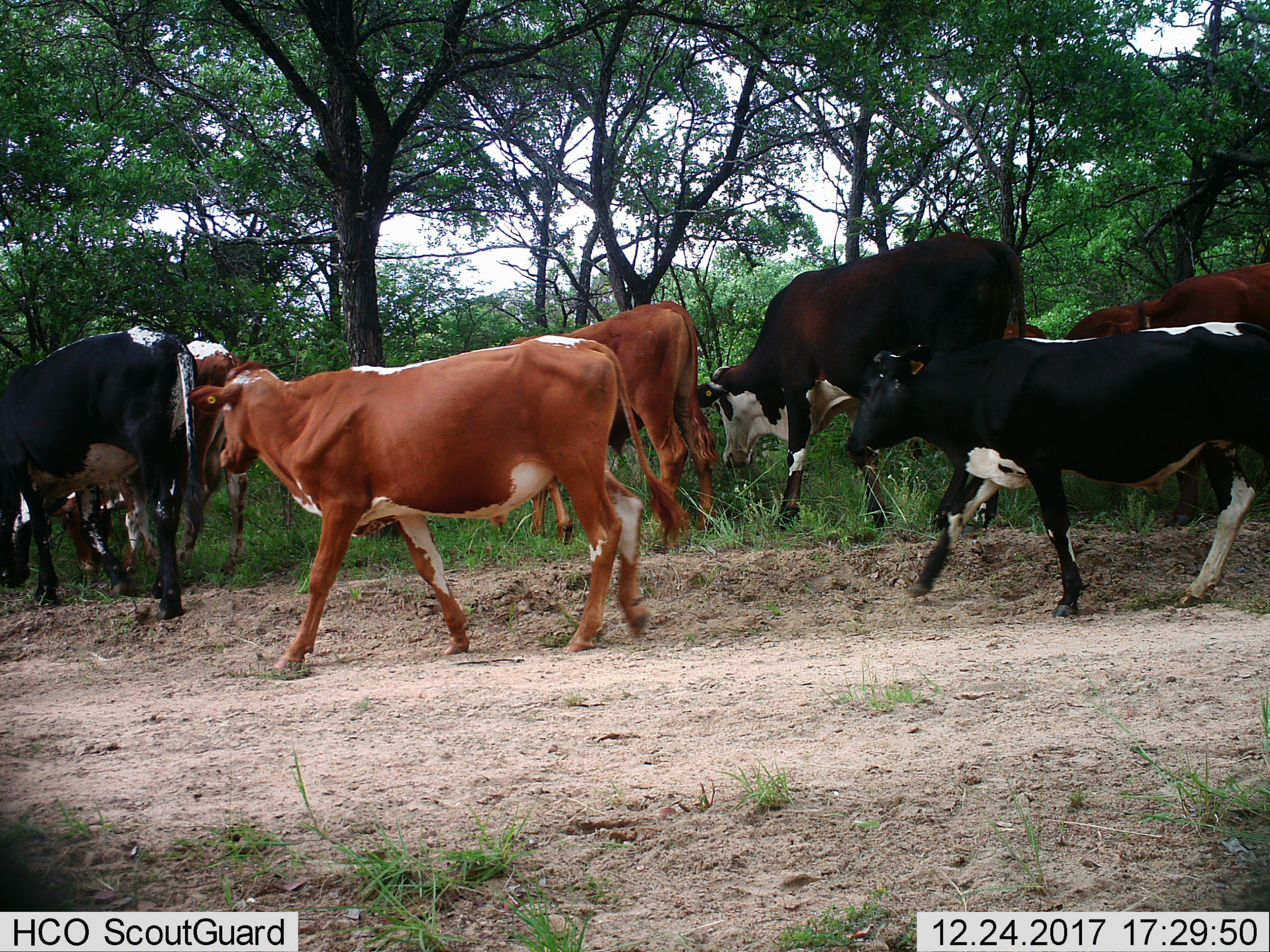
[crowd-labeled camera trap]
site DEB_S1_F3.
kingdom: Animalia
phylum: Chordata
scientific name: Vertebrata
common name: domestic animal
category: domesticanimal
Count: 8.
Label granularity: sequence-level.